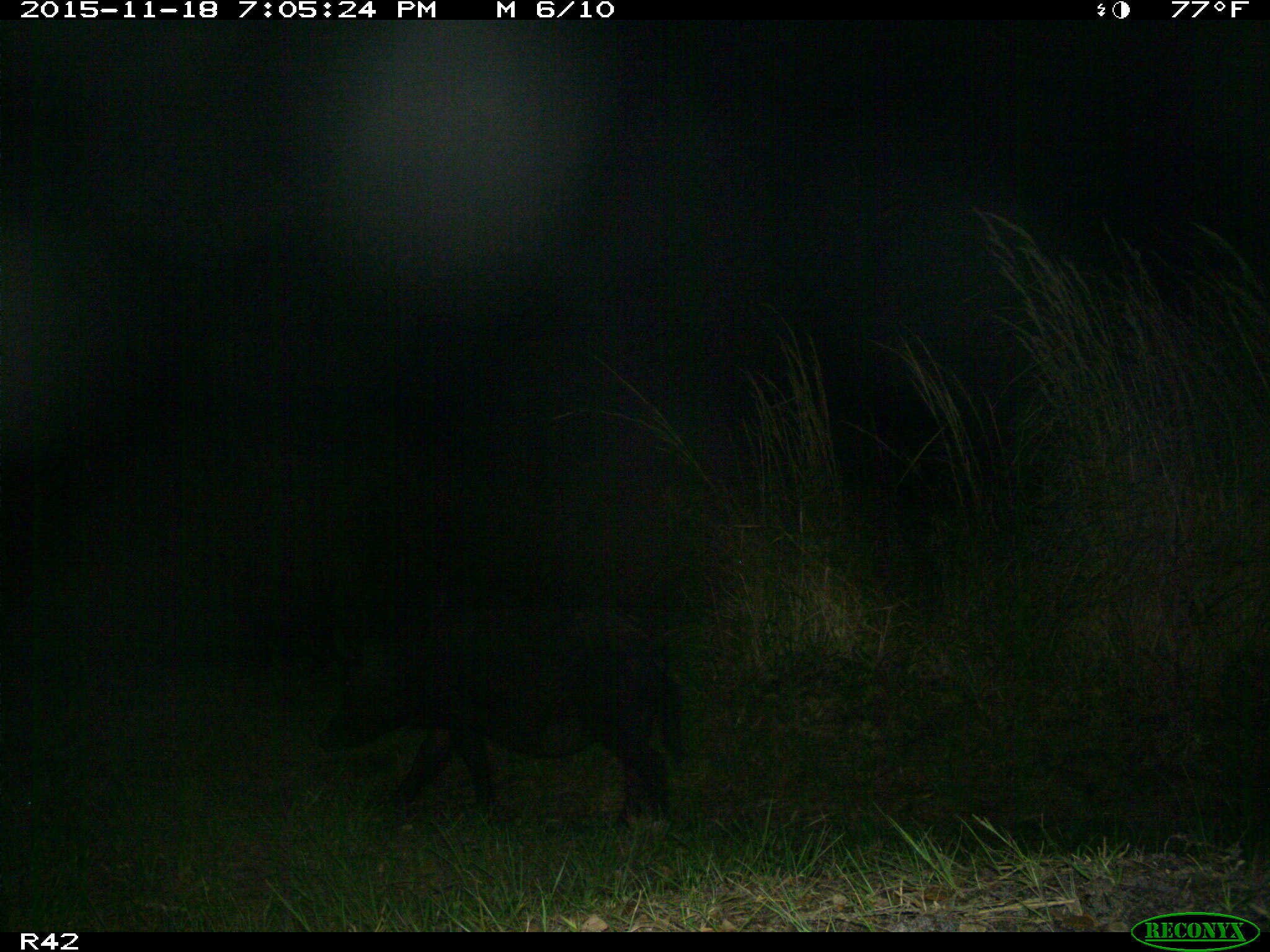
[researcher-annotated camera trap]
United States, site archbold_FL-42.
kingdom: Animalia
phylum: Chordata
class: Mammalia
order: Artiodactyla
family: Suidae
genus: Sus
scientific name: Sus scrofa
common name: wild boar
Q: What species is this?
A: Sus scrofa (wild boar).